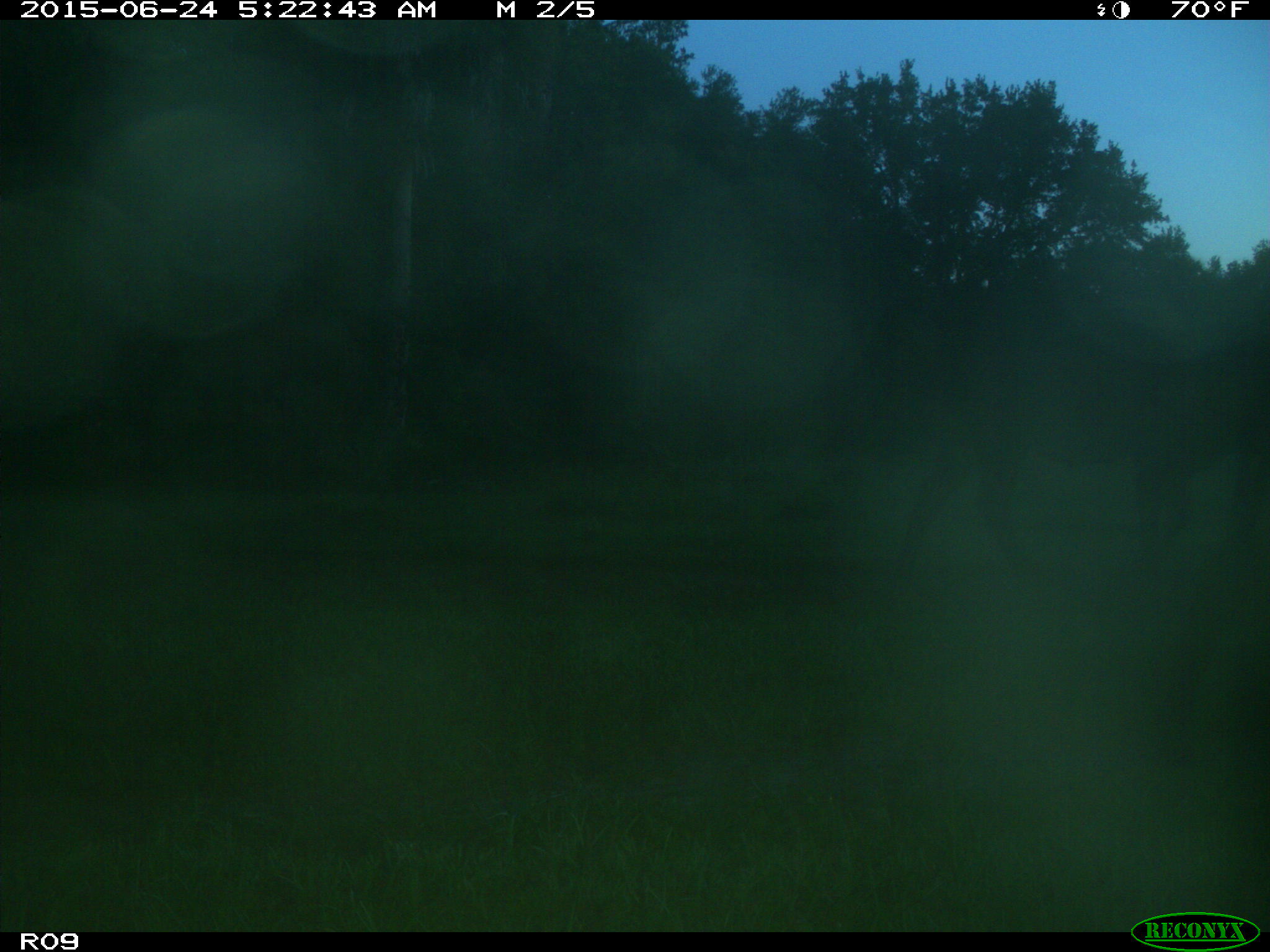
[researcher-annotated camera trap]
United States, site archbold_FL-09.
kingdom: Animalia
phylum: Chordata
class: Mammalia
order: Artiodactyla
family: Bovidae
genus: Bos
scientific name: Bos taurus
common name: domestic cow